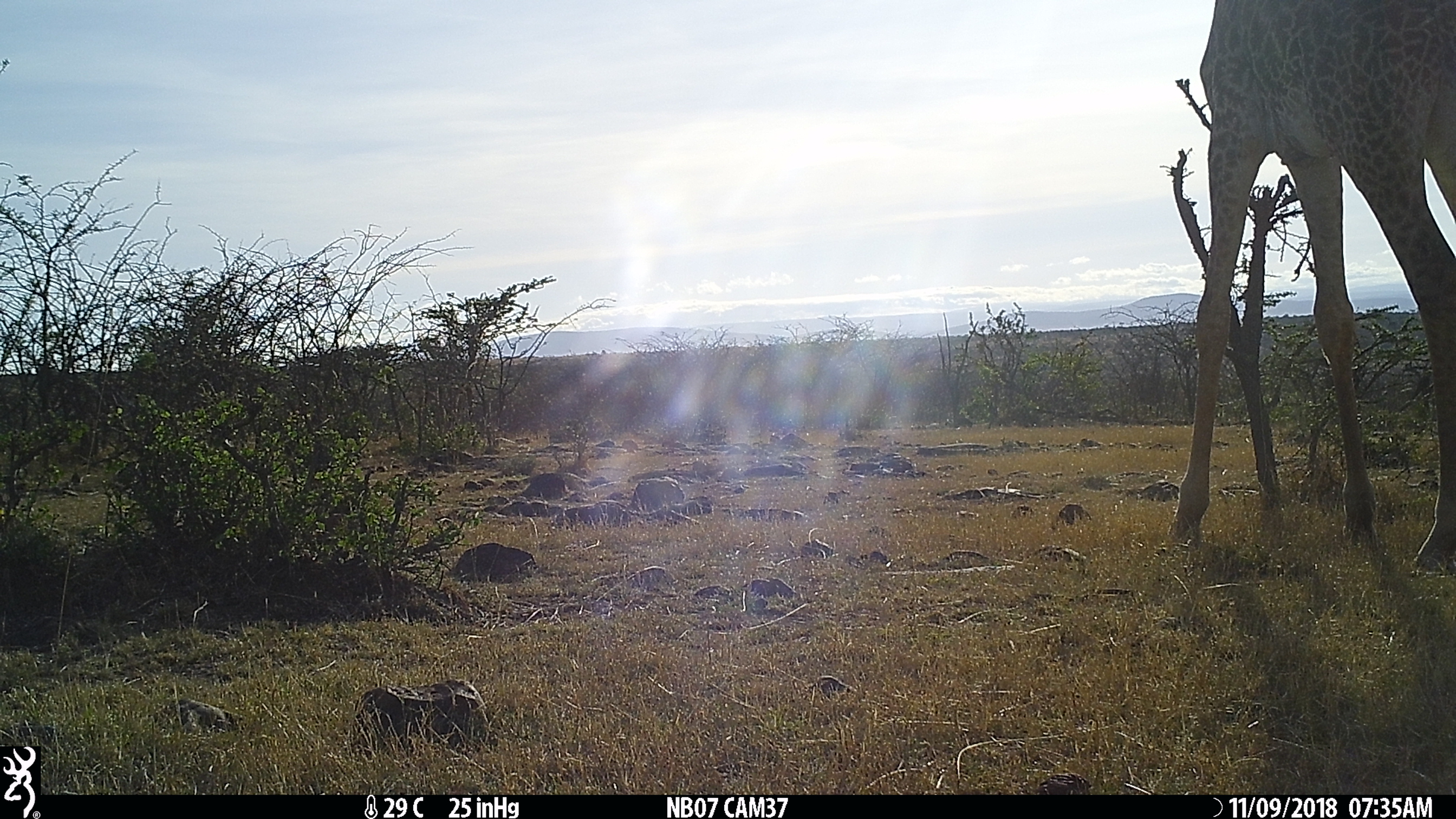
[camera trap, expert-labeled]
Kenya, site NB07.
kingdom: Animalia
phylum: Chordata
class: Mammalia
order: Artiodactyla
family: Giraffidae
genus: Giraffa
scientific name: Giraffa camelopardalis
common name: northern giraffe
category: giraffe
Giraffe (northern giraffe) (Giraffa camelopardalis).